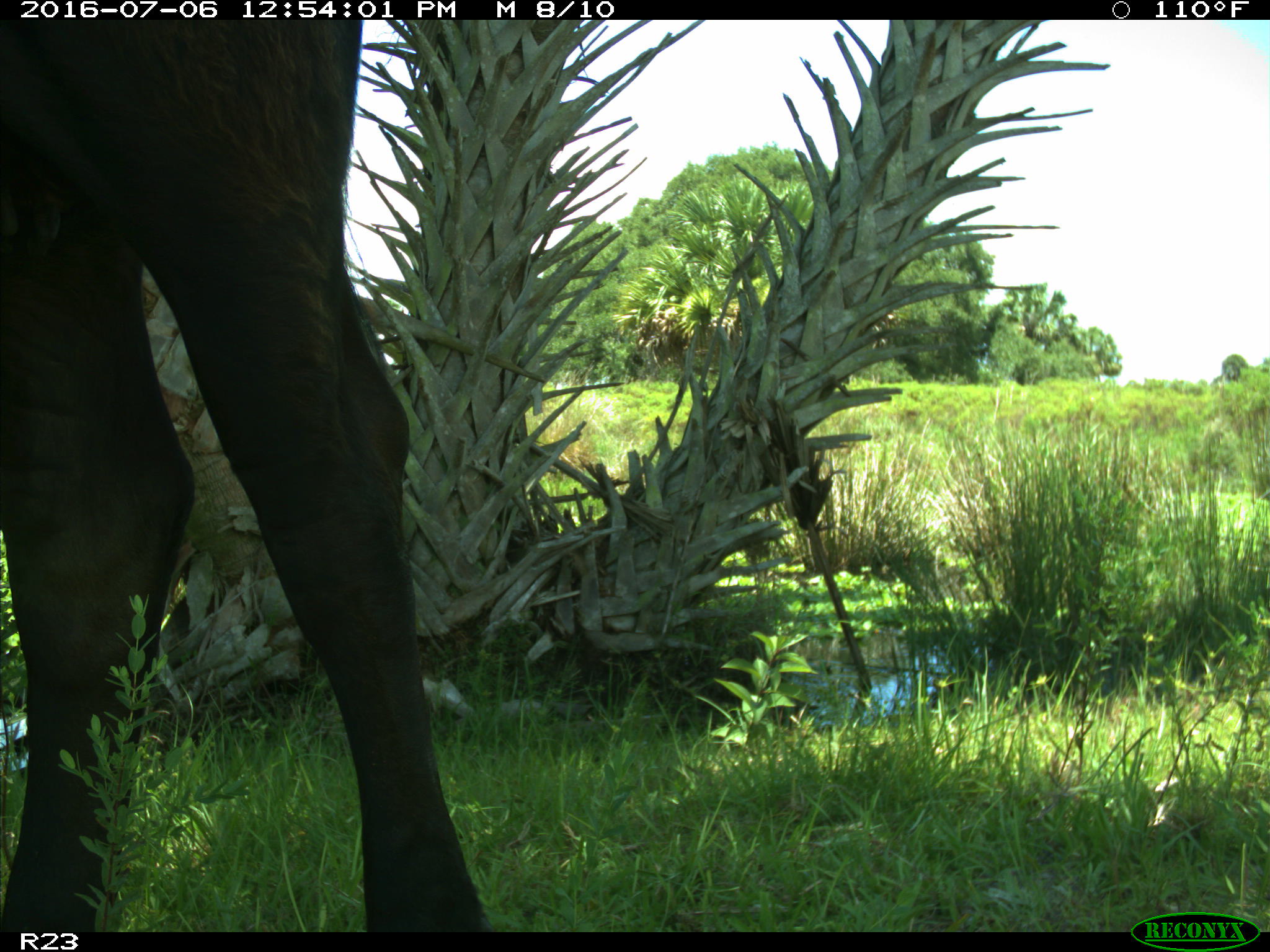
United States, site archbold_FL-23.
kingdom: Animalia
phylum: Chordata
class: Mammalia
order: Artiodactyla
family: Bovidae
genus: Bos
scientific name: Bos taurus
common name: domestic cow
Bos taurus (domestic cow).